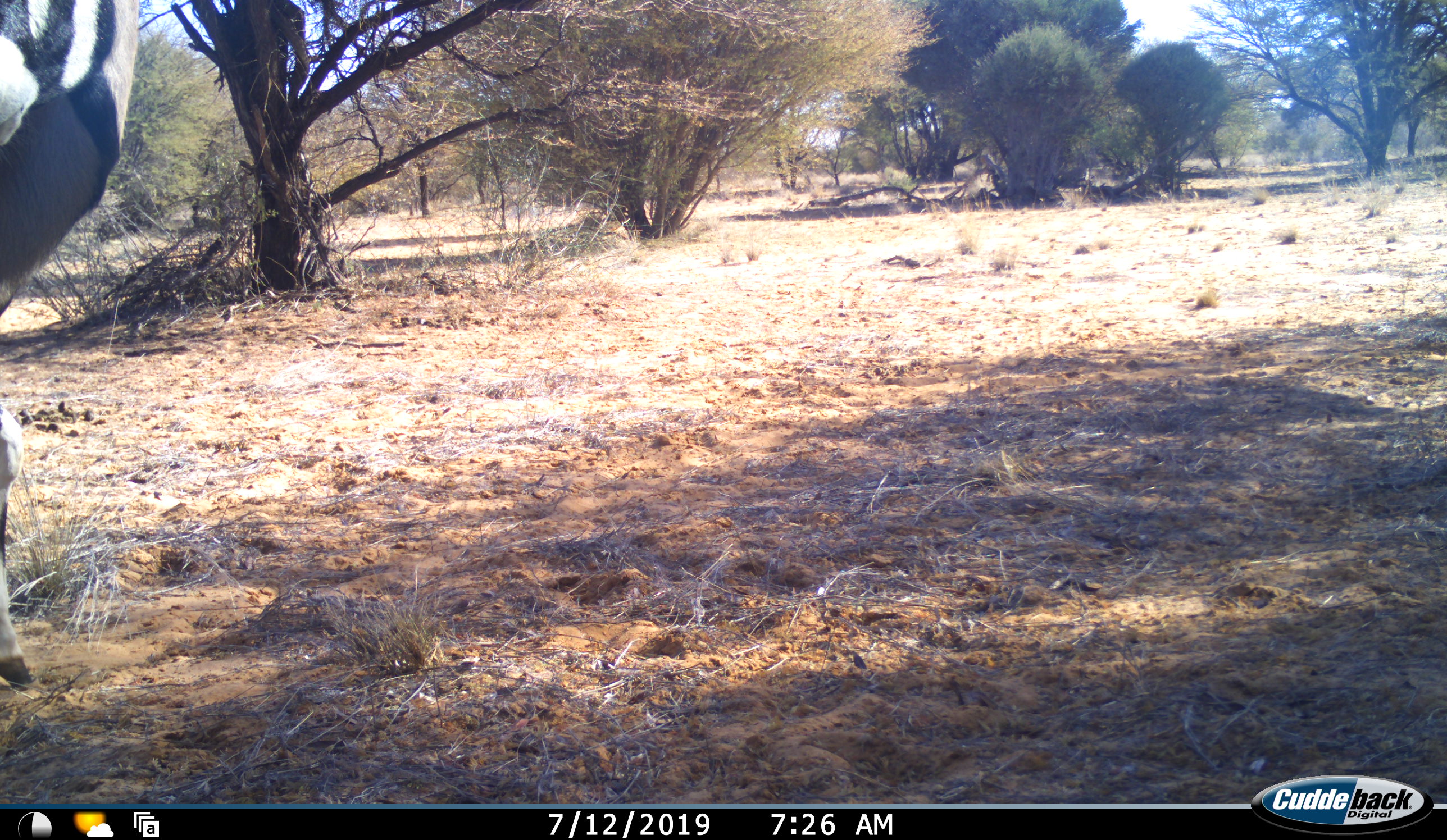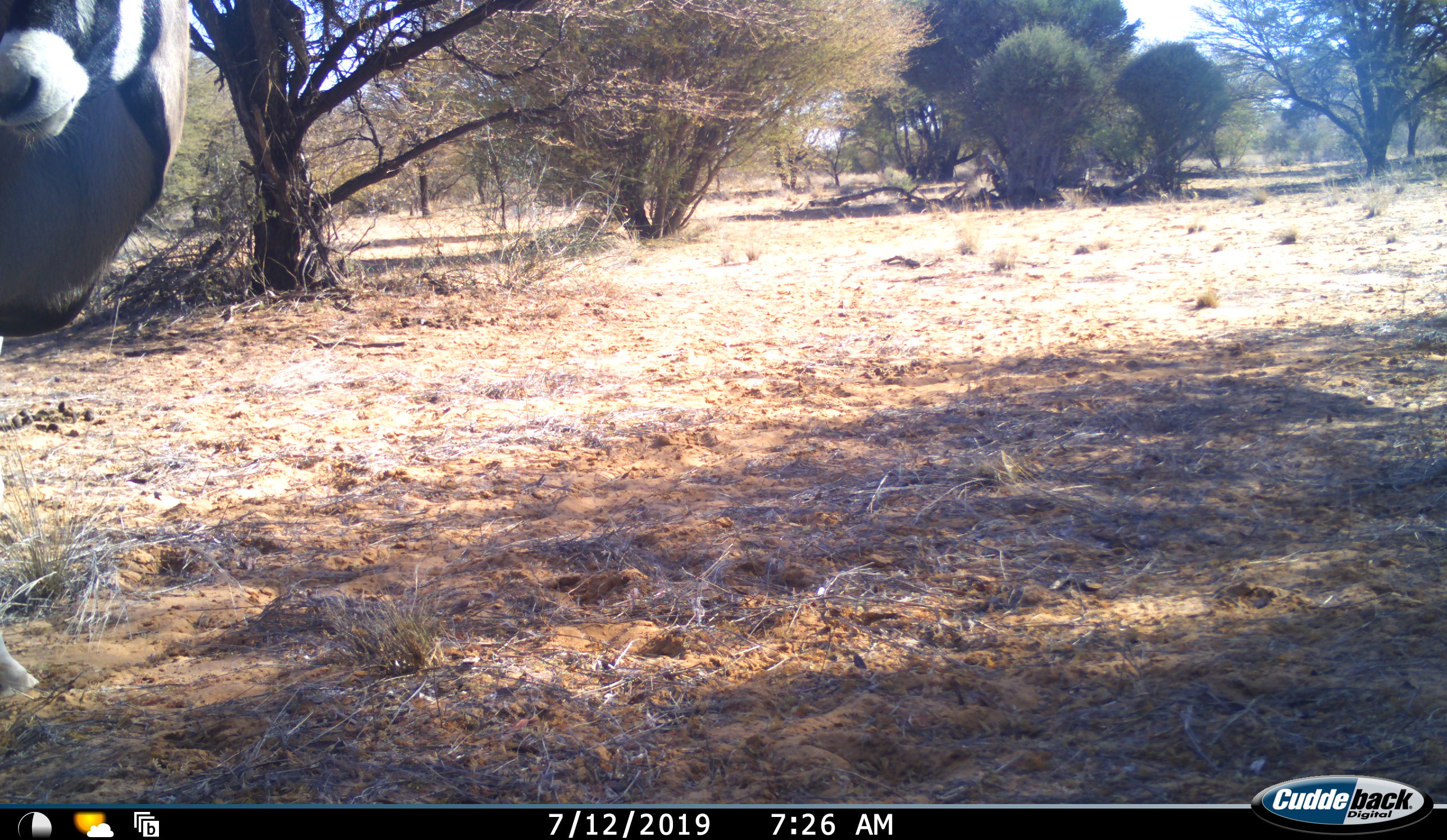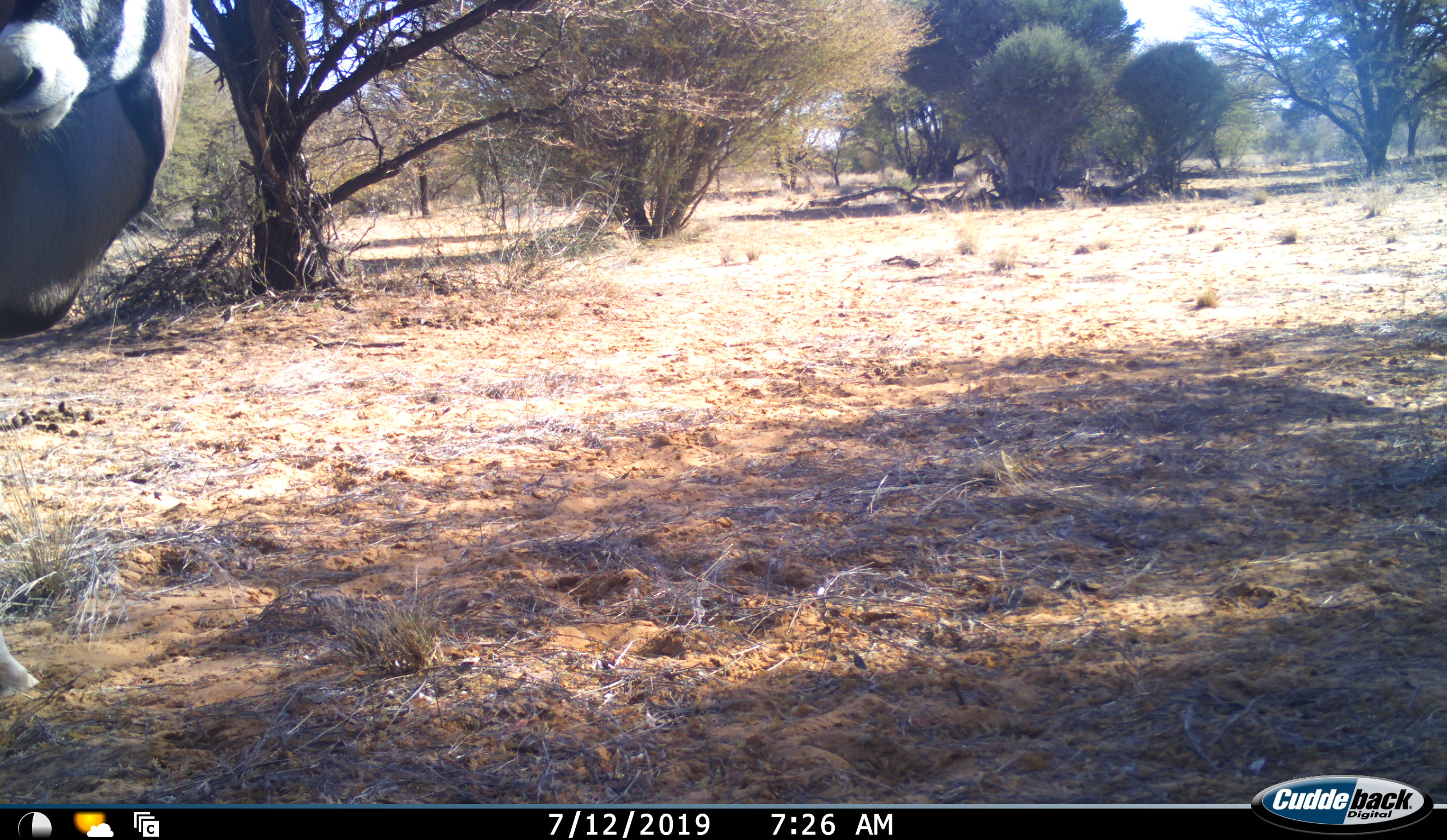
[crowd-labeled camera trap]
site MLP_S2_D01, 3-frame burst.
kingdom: Animalia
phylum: Chordata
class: Mammalia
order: Artiodactyla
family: Bovidae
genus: Oryx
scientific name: Oryx gazella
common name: gemsbok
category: oryx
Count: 1.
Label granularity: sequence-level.